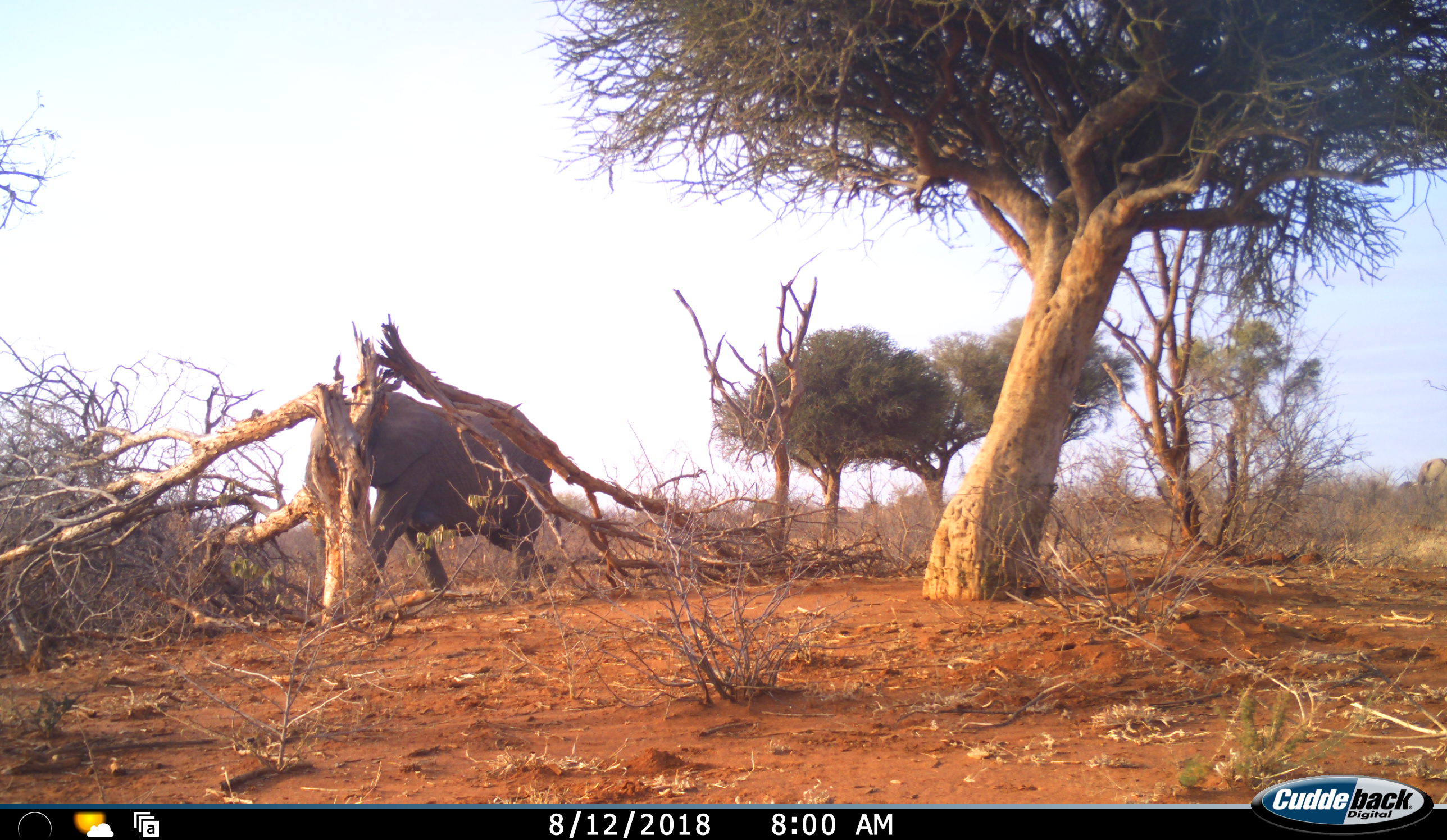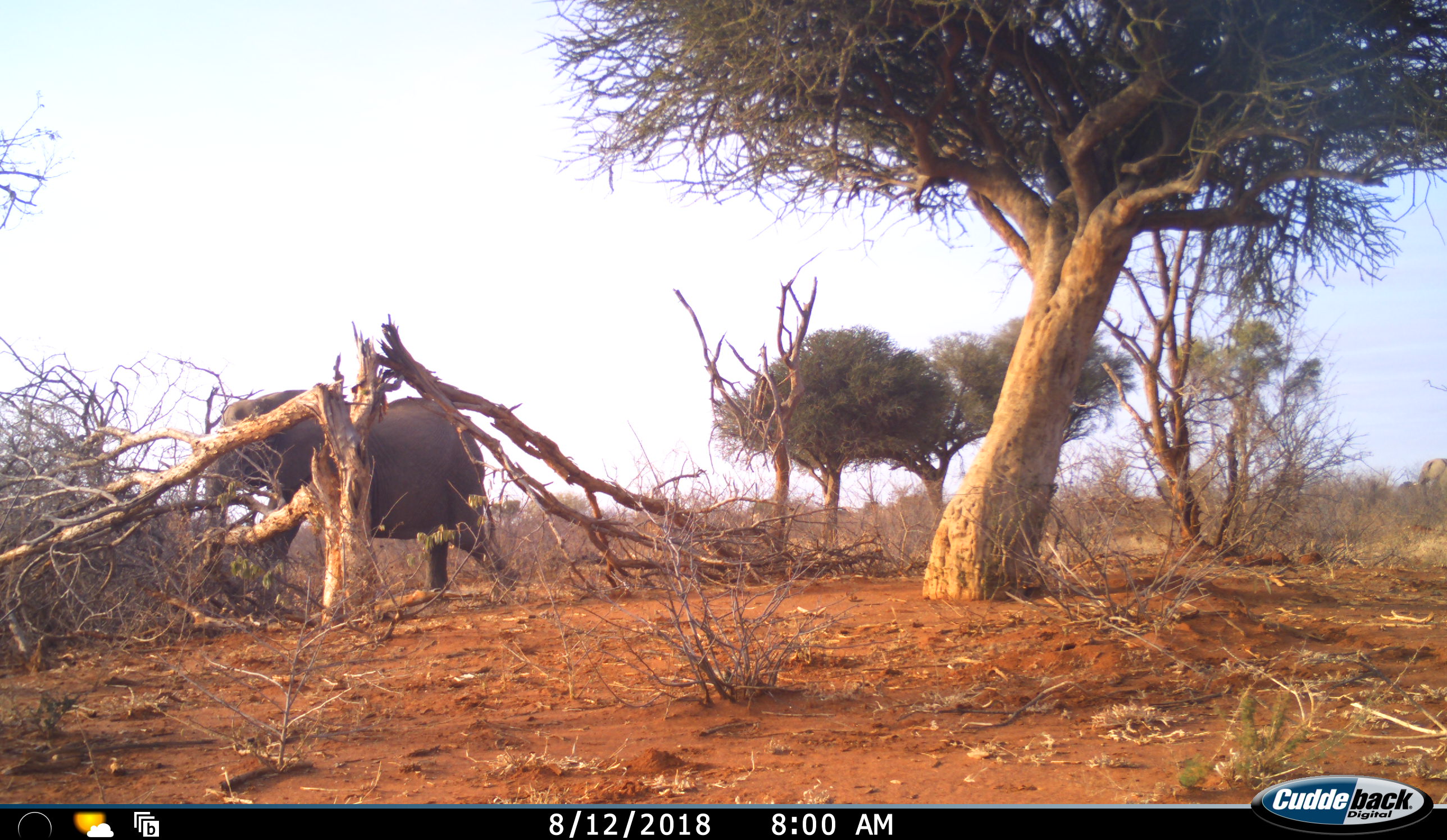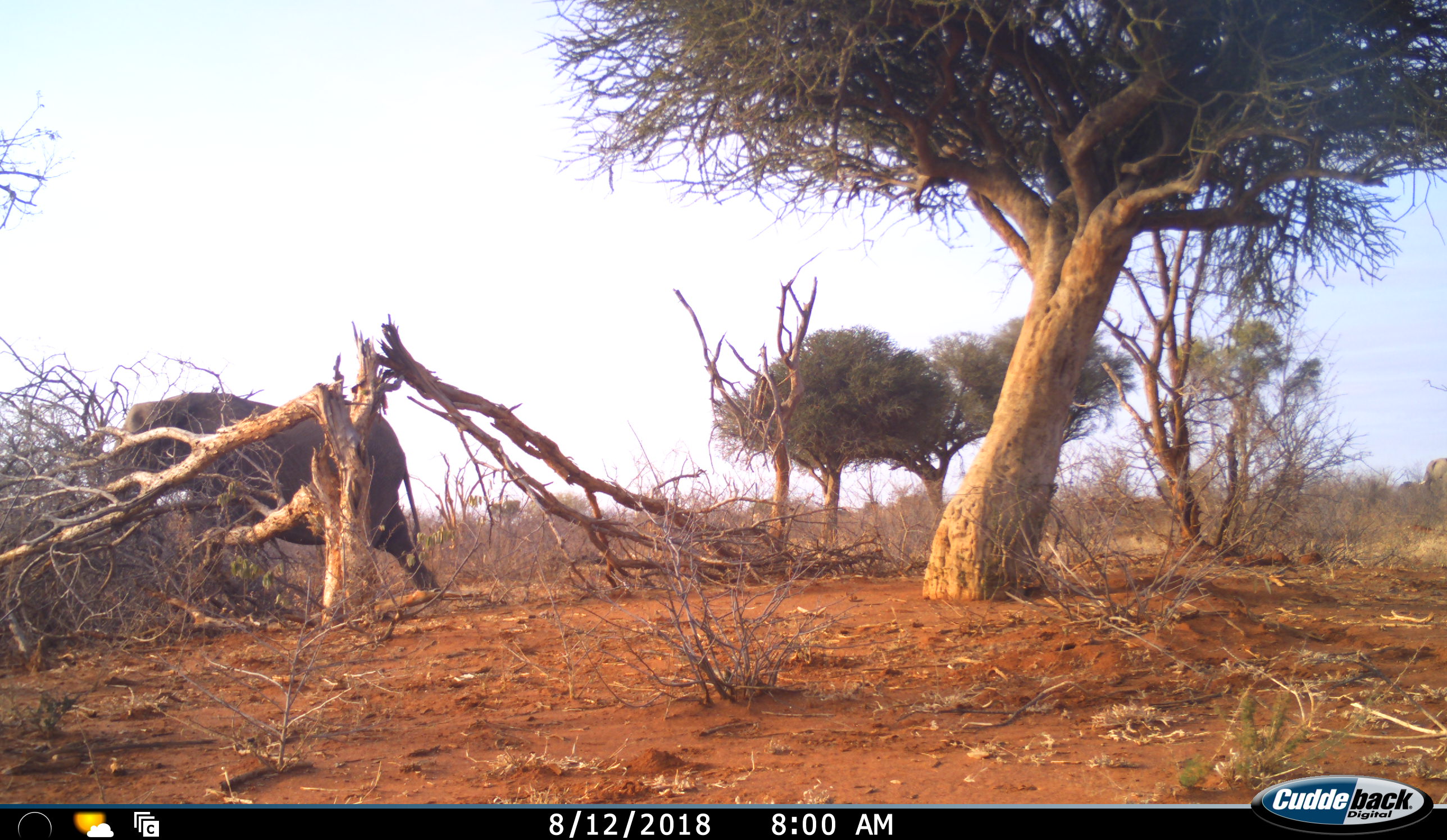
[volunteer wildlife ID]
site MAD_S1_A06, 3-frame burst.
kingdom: Animalia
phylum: Chordata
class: Mammalia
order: Proboscidea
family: Elephantidae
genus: Loxodonta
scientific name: Loxodonta africana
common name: african bush elephant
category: elephant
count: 2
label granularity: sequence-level